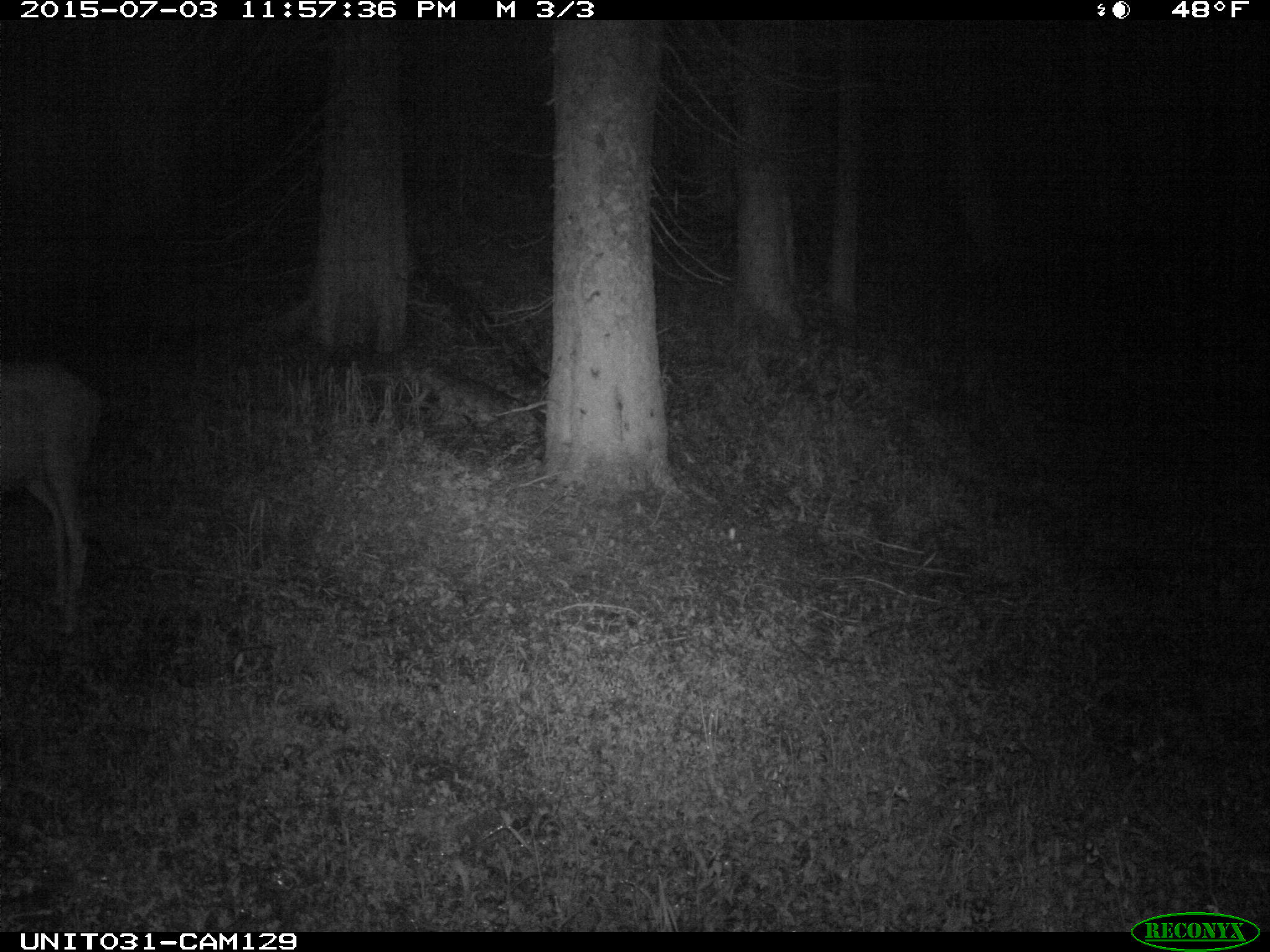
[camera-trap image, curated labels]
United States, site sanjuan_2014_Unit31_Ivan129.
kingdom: Animalia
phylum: Chordata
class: Mammalia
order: Artiodactyla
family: Cervidae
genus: Odocoileus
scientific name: Odocoileus hemionus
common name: mule deer